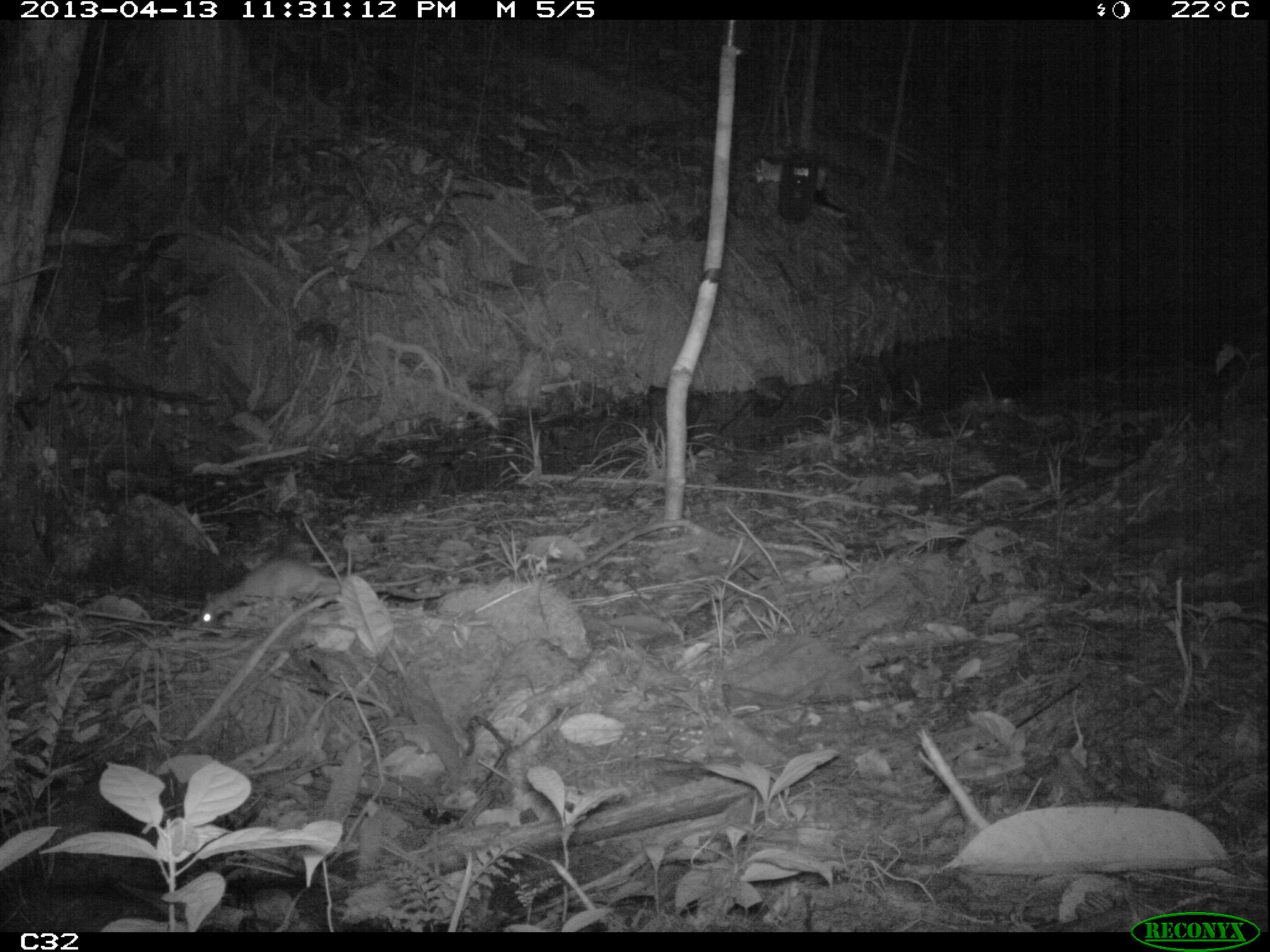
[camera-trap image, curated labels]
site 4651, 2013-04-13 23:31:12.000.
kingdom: Animalia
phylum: Chordata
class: Mammalia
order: Rodentia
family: Muridae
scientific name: Muridae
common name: mice, rats, and gerbils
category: unknown mouse or rat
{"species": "unknown mouse or rat (mice, rats, and gerbils) (Muridae)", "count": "1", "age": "adult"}